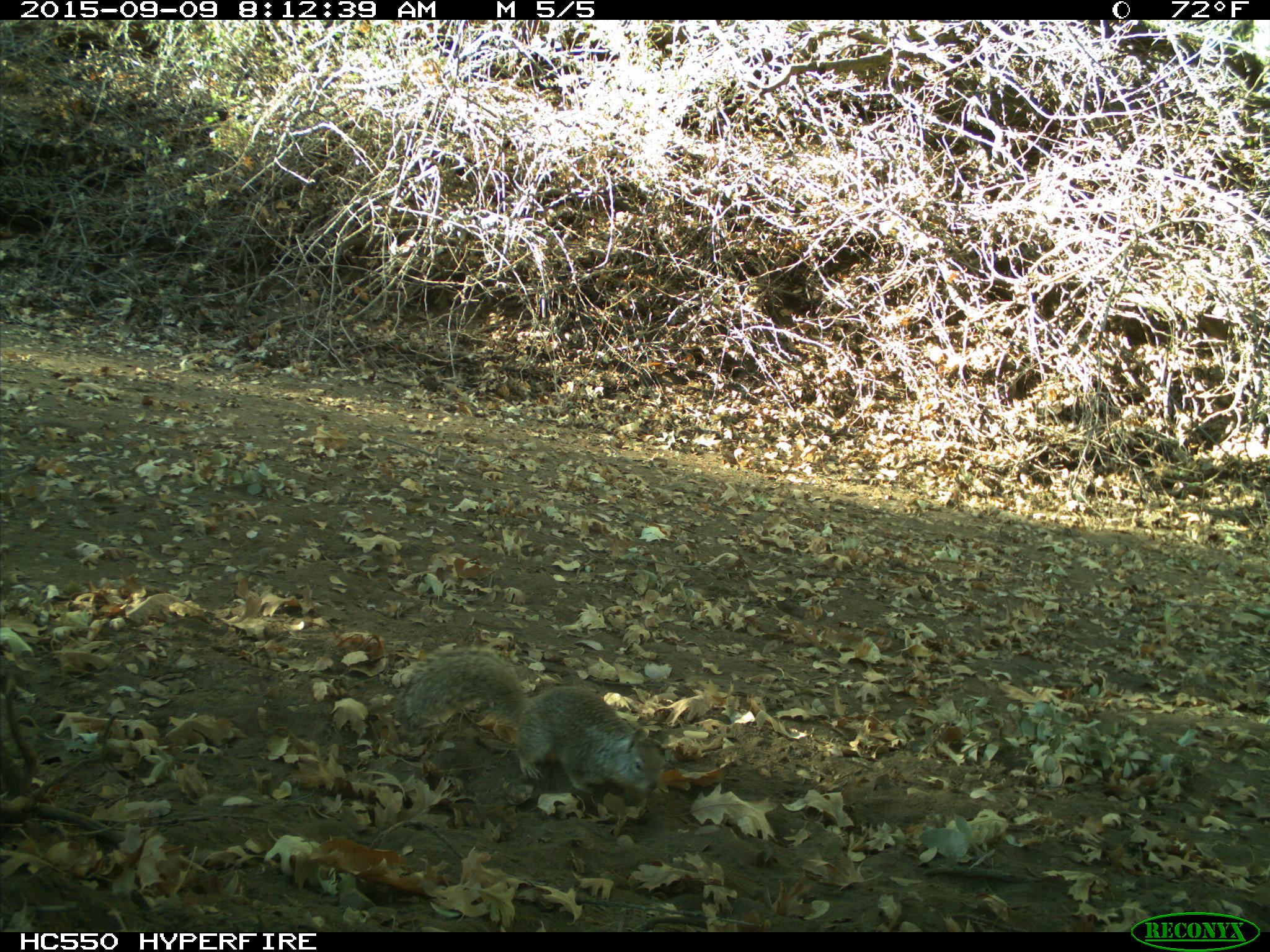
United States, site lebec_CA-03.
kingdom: Animalia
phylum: Chordata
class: Mammalia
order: Rodentia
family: Sciuridae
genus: Otospermophilus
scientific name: Otospermophilus beecheyi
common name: california ground squirrel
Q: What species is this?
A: Otospermophilus beecheyi (california ground squirrel).